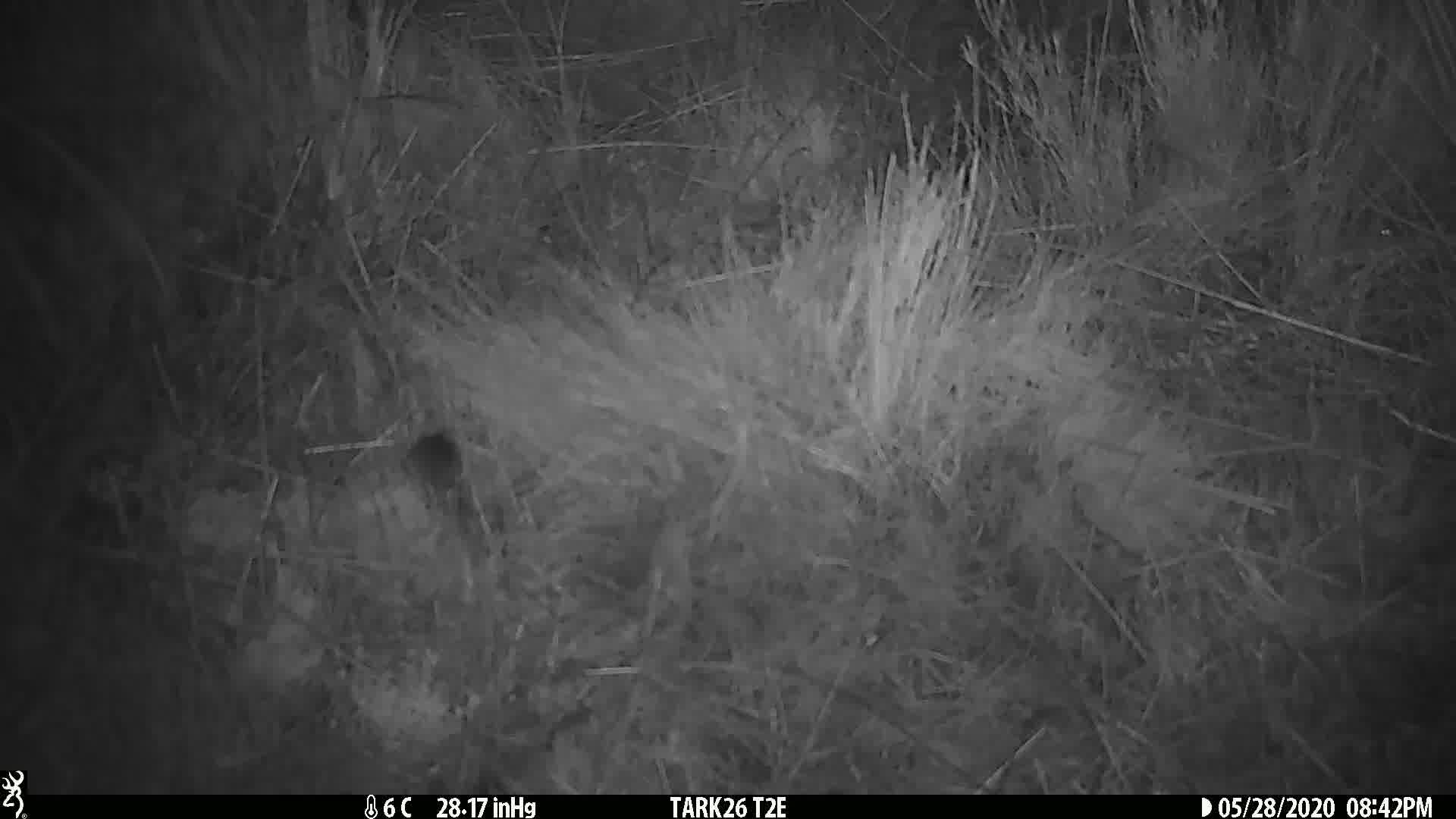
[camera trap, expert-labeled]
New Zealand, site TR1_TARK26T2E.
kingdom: Animalia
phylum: Chordata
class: Mammalia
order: Rodentia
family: Muridae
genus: Mus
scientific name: Mus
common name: mouse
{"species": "mouse (Mus)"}